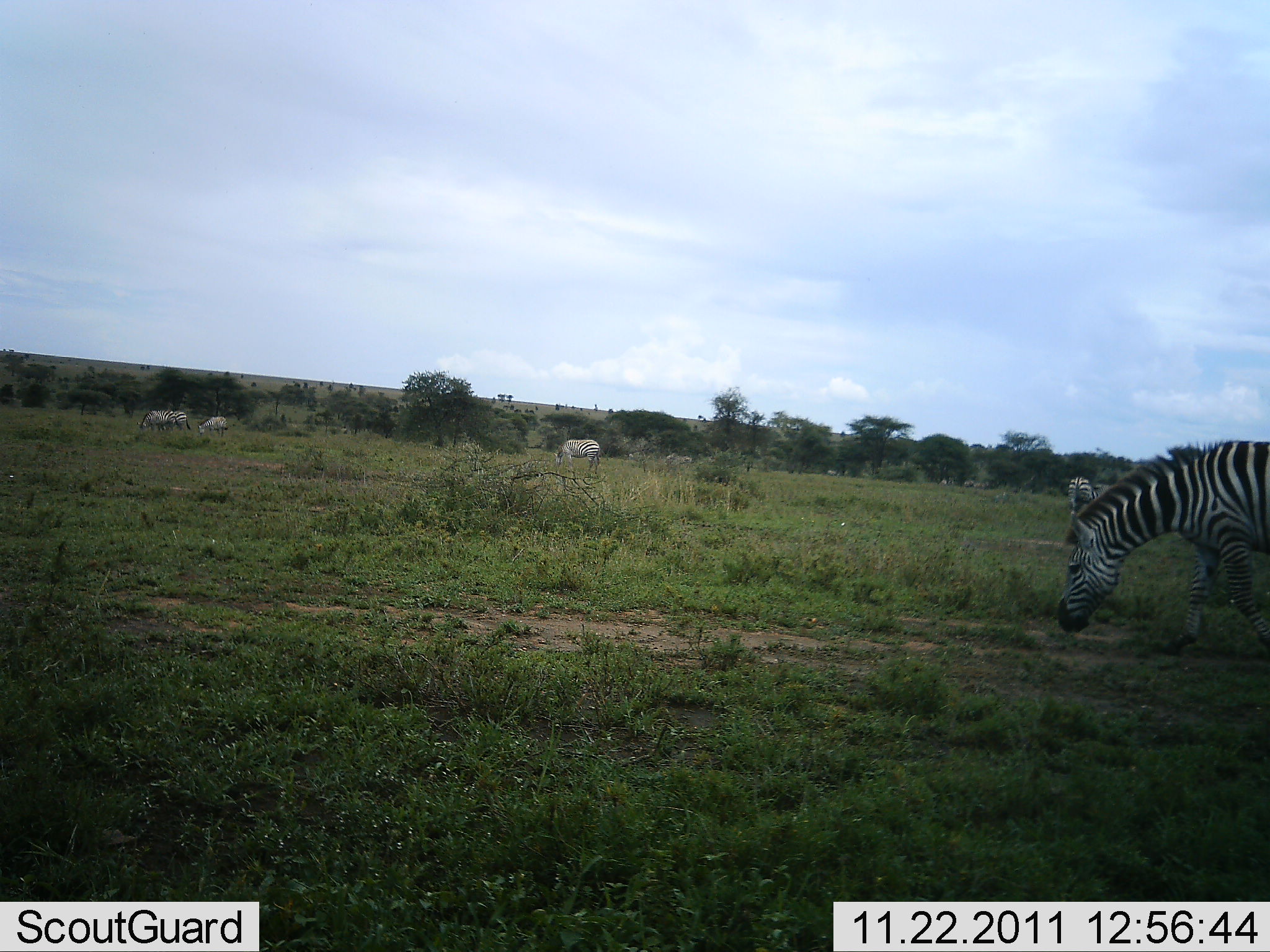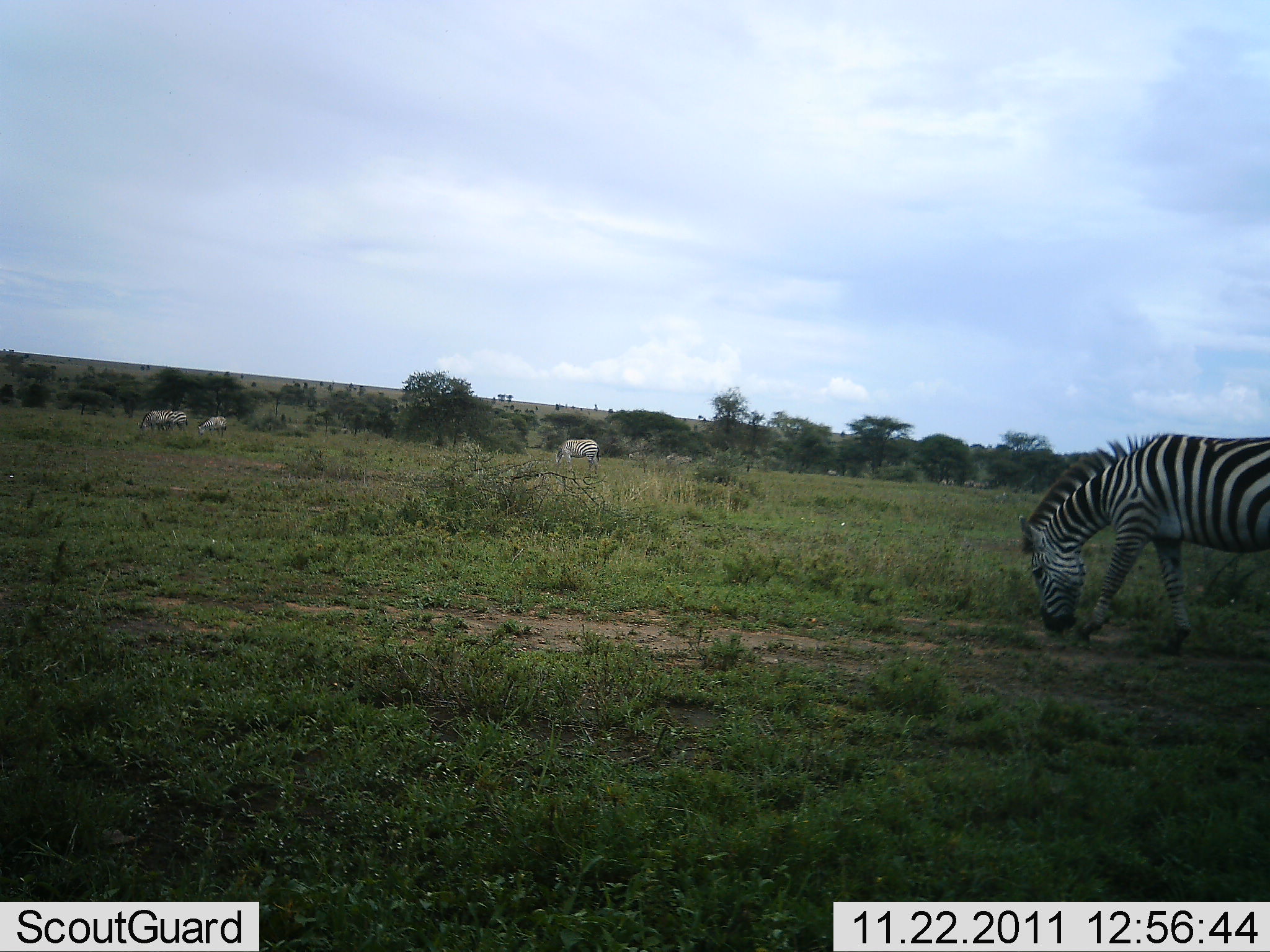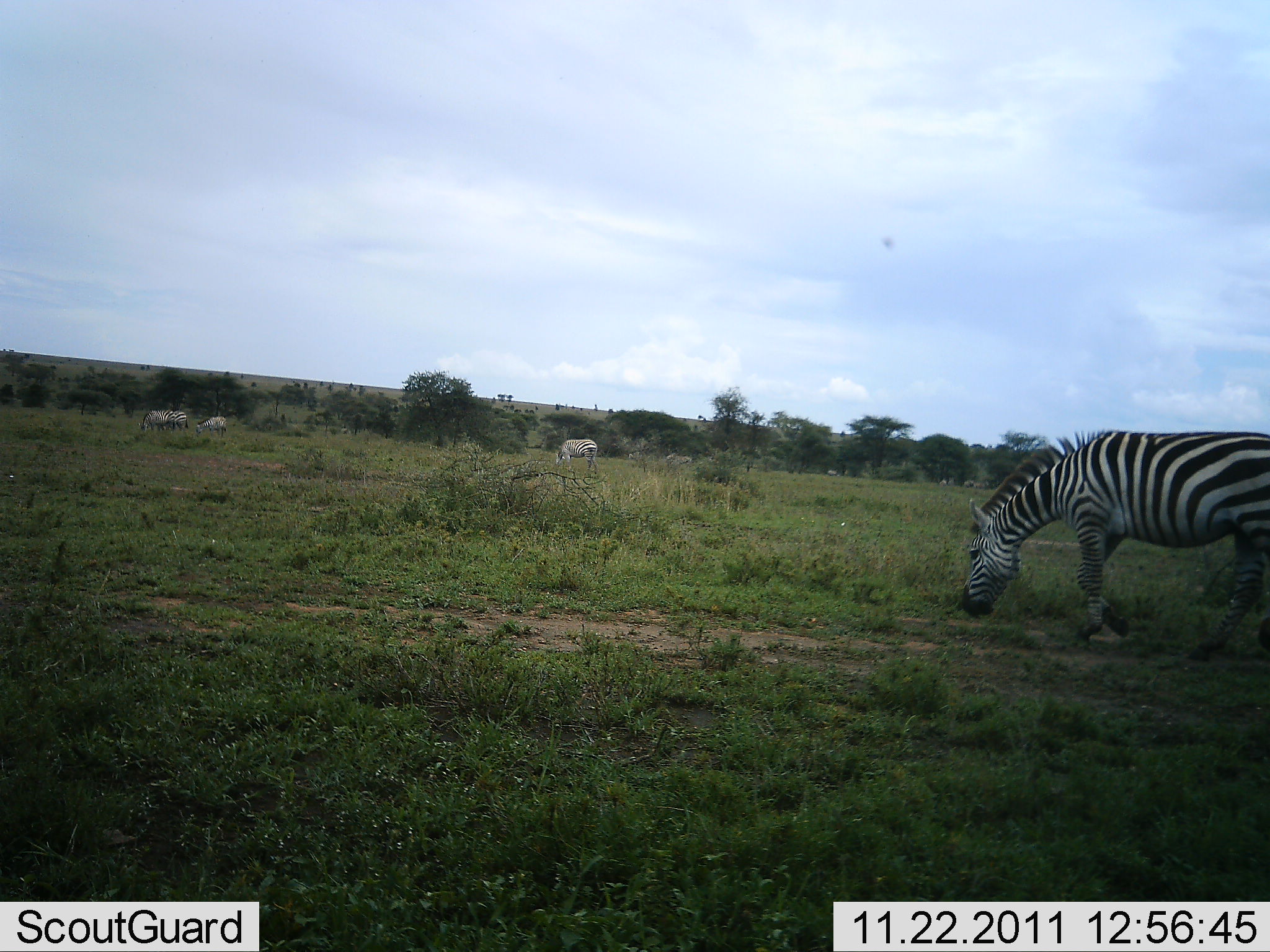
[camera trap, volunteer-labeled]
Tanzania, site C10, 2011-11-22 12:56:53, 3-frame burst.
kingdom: Animalia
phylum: Chordata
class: Mammalia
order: Perissodactyla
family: Equidae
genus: Equus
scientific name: Equus quagga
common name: plains zebra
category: zebra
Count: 4.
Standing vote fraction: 46%.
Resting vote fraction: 0%.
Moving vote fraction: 38%.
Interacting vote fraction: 0%.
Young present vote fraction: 0%.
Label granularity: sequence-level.